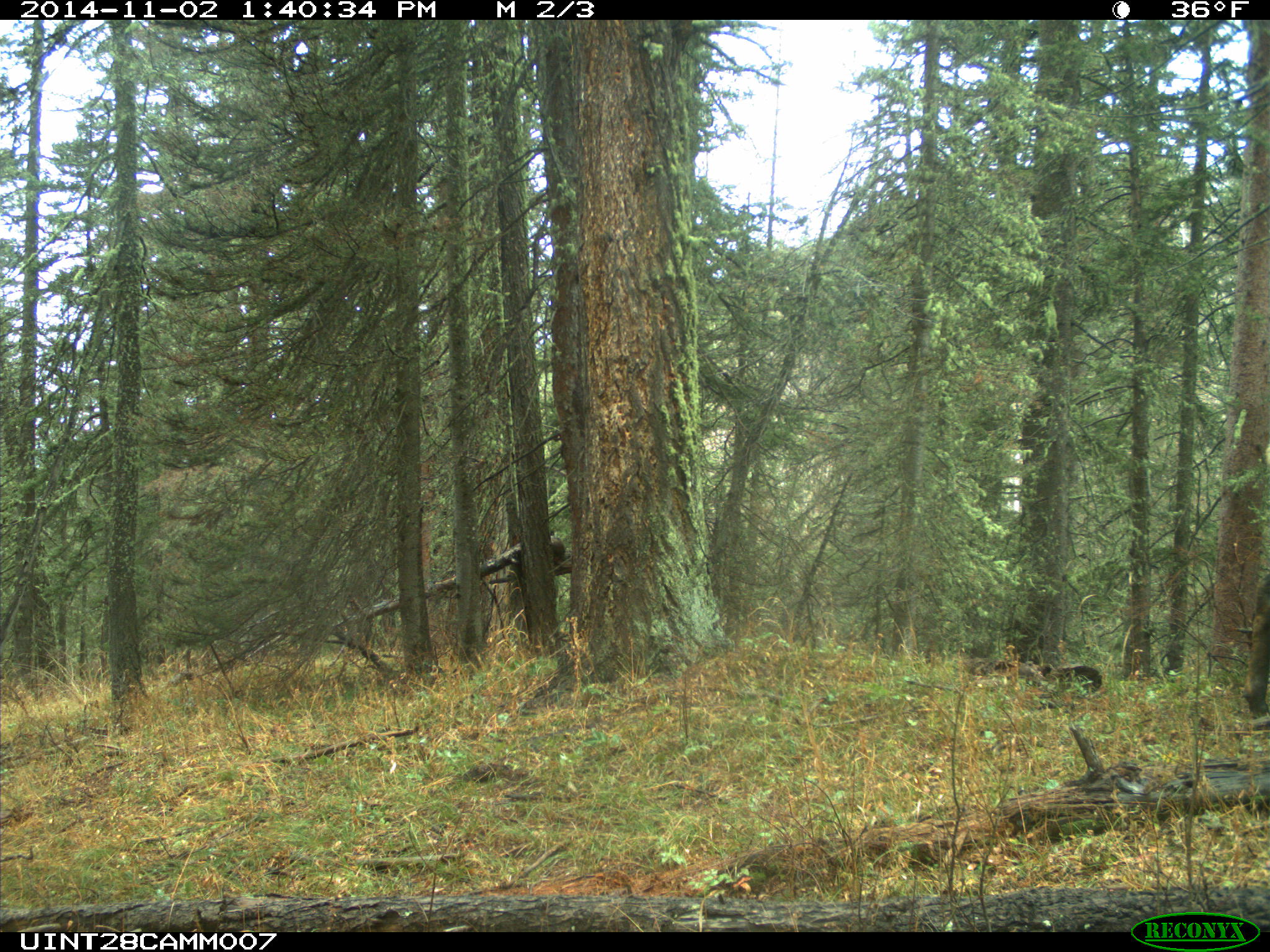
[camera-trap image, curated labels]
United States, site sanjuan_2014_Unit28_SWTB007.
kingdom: Animalia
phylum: Chordata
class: Mammalia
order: Artiodactyla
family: Cervidae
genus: Cervus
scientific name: Cervus elaphus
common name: red deer